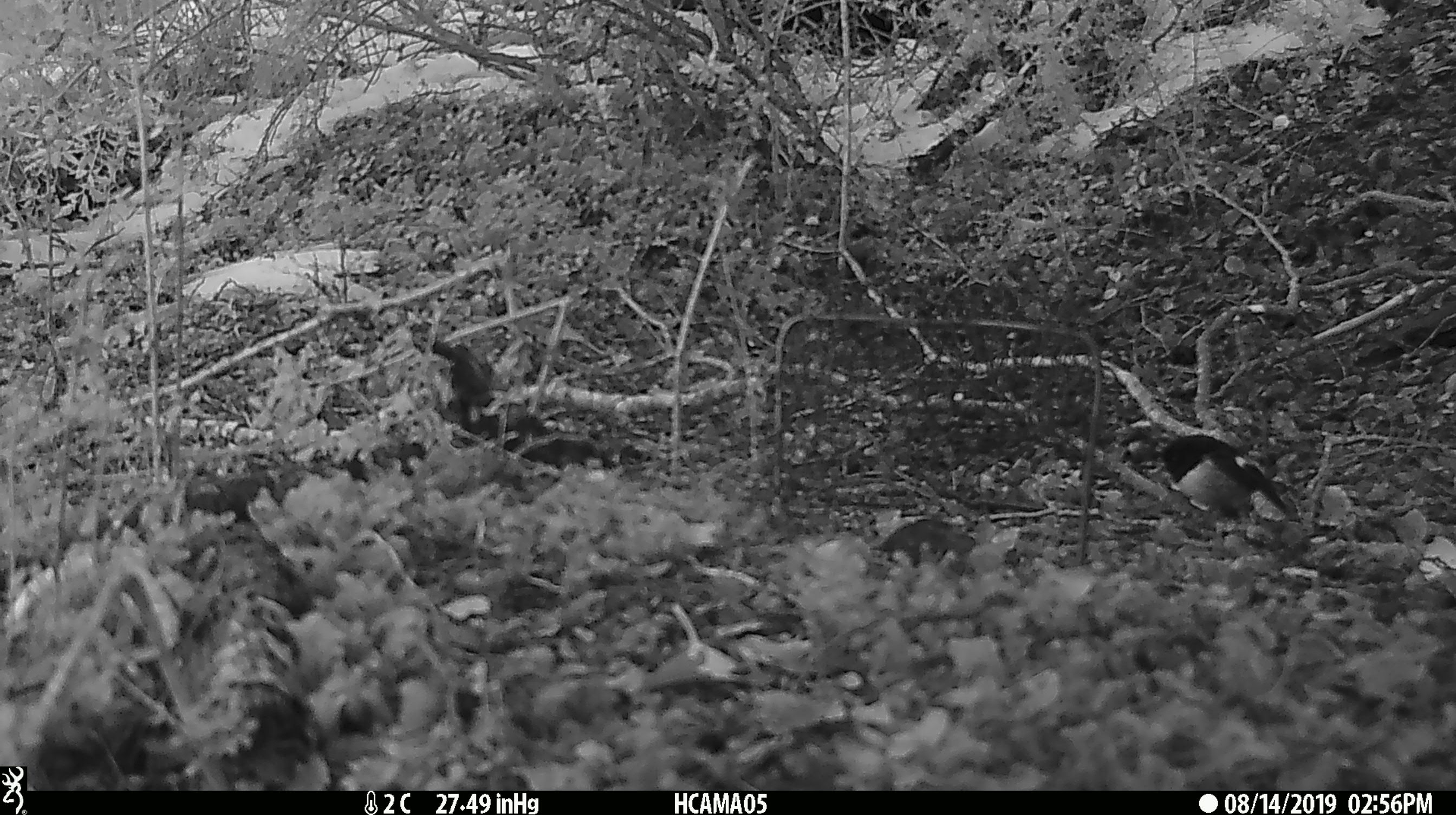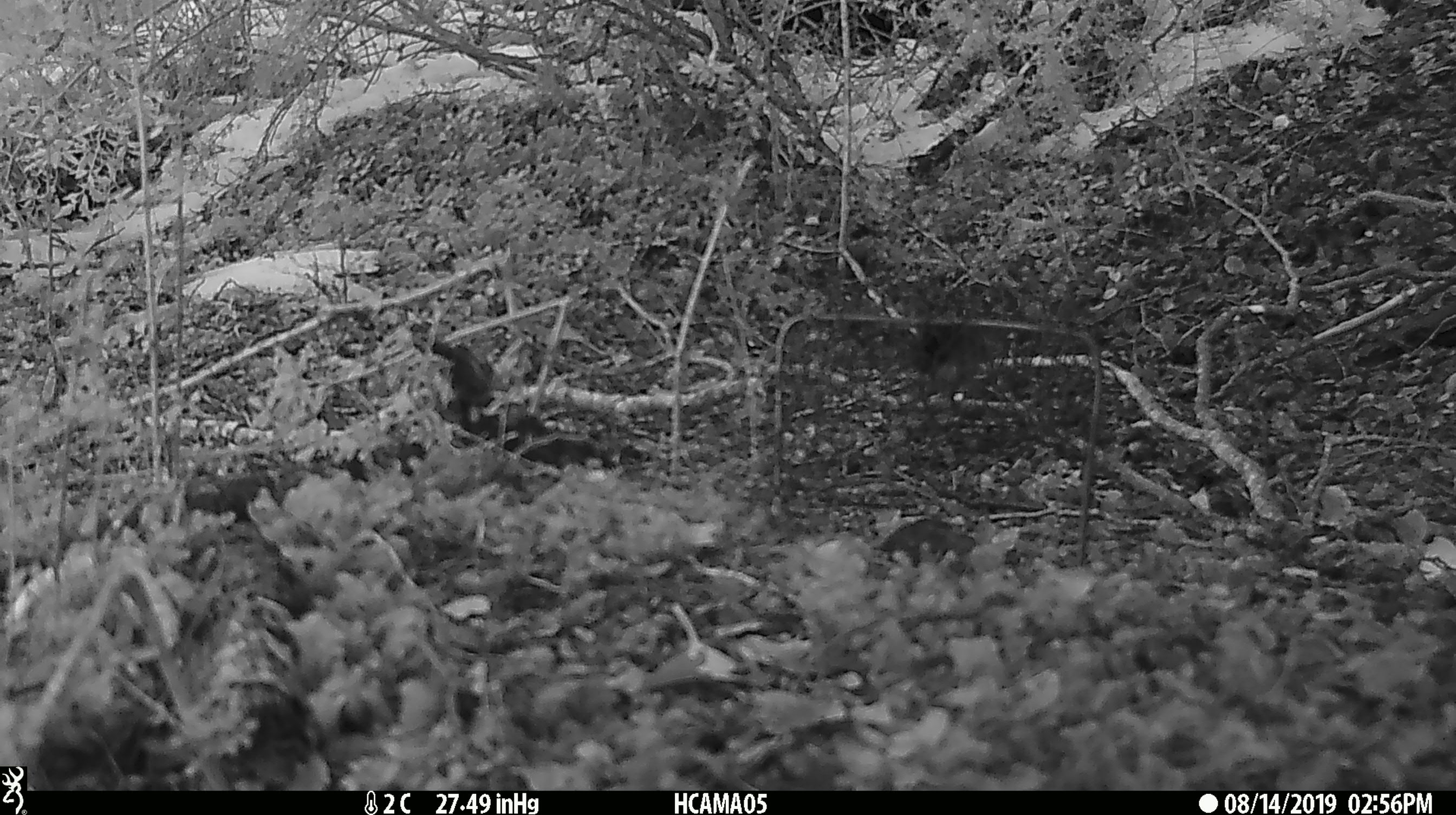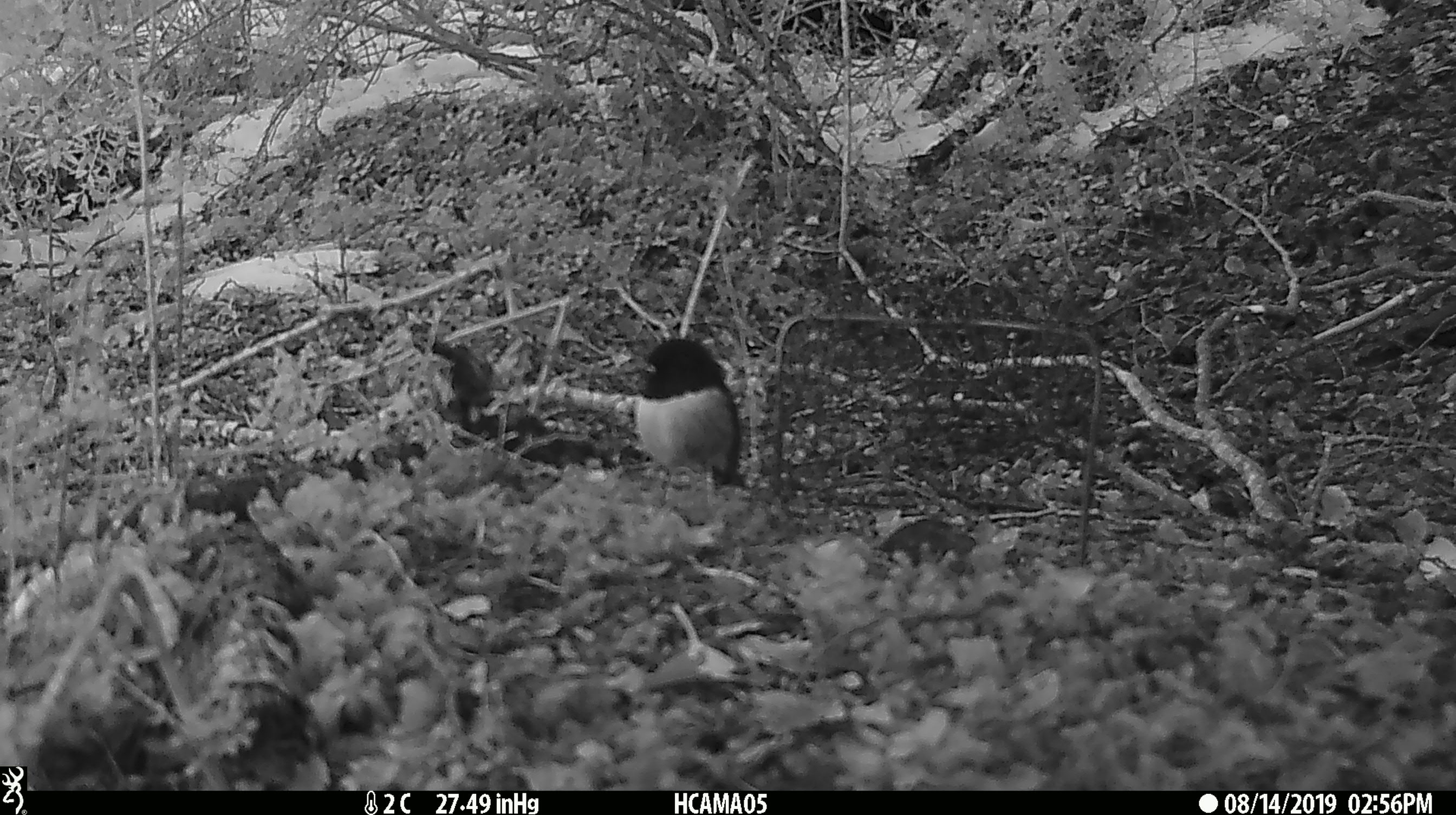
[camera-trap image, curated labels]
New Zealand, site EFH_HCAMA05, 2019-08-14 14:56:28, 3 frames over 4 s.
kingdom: Animalia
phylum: Chordata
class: Aves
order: Passeriformes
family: Petroicidae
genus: Petroica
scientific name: Petroica macrocephala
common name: tomtit